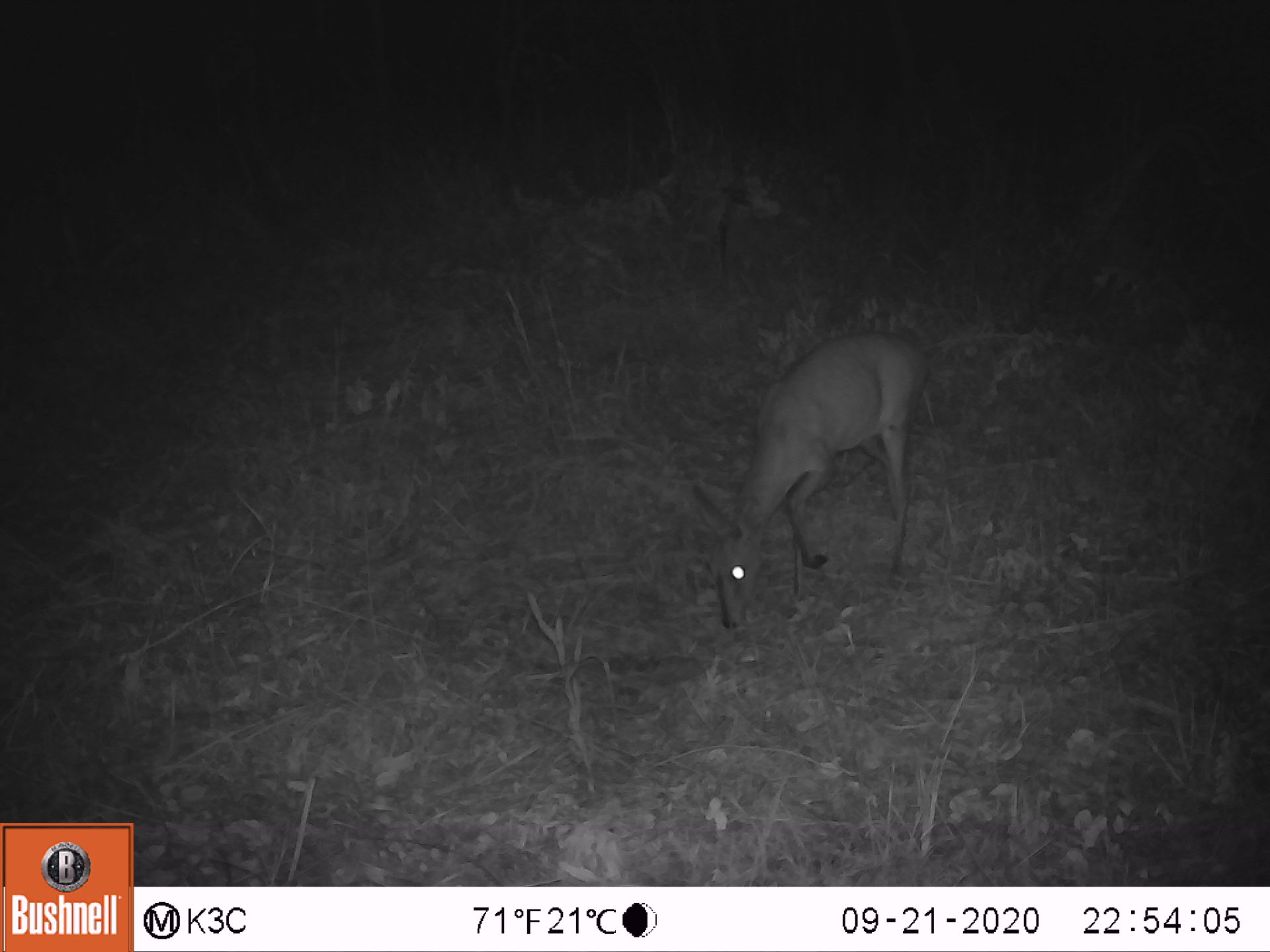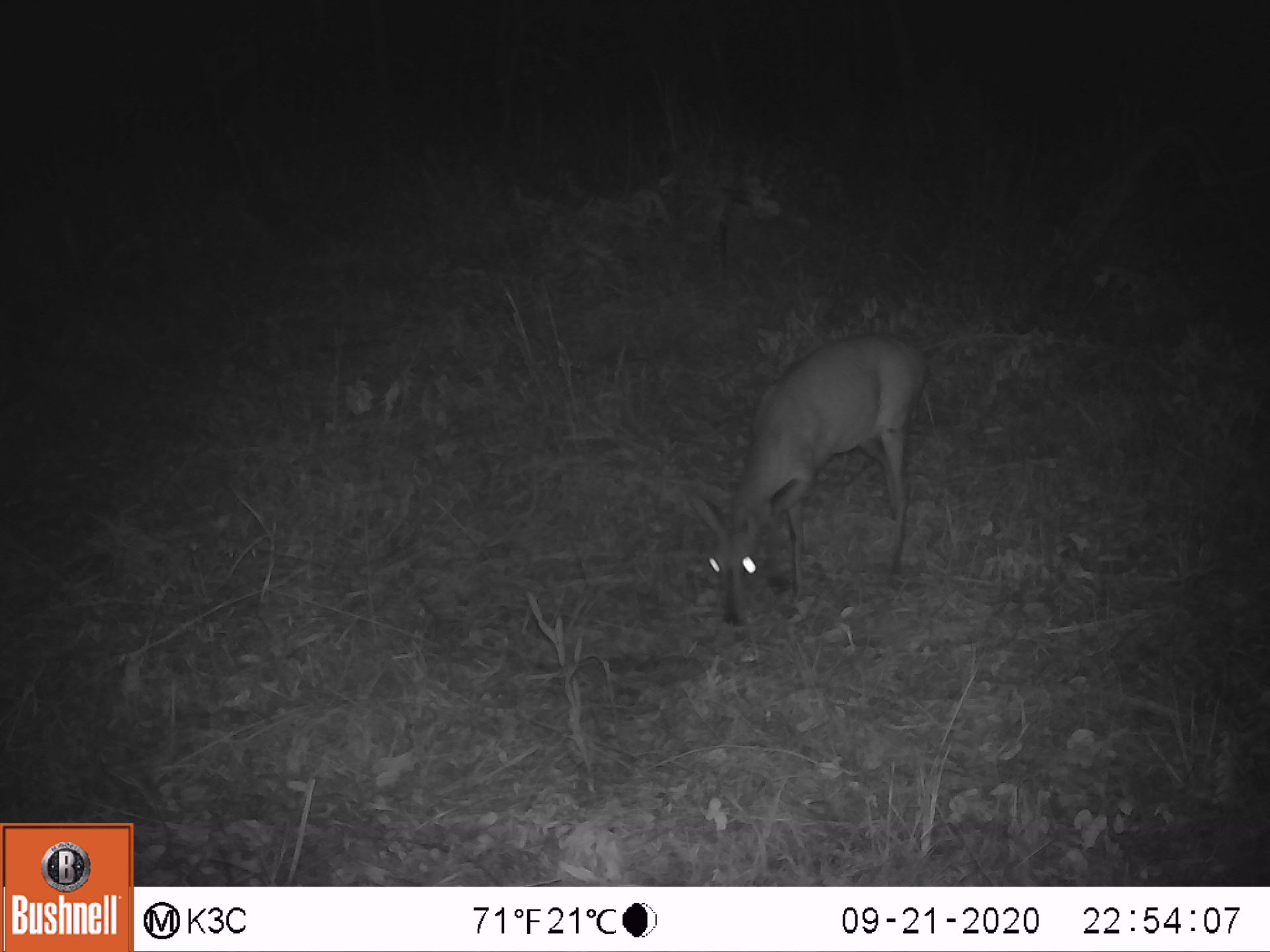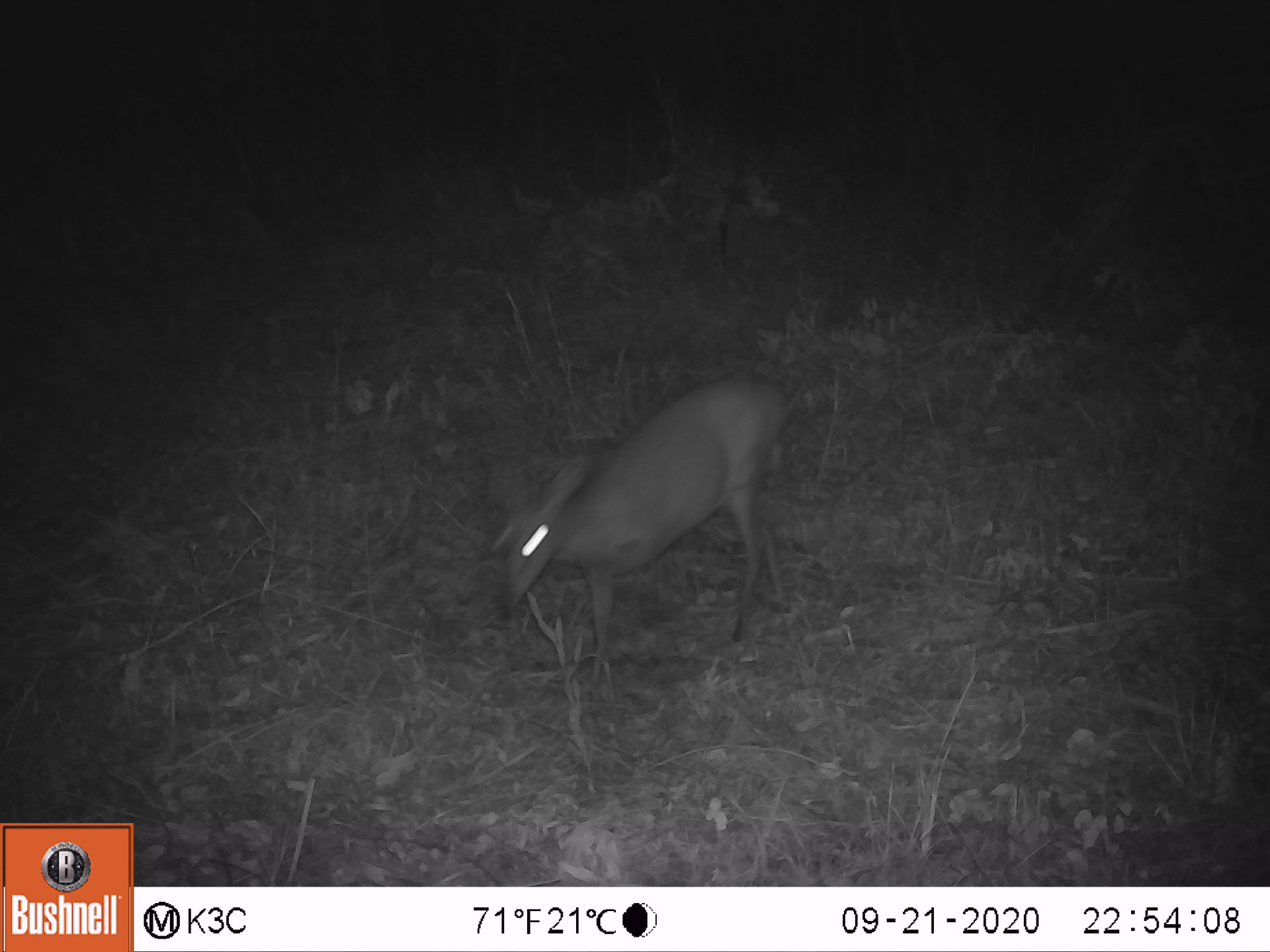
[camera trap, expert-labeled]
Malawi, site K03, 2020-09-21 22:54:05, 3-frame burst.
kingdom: Animalia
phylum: Chordata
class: Mammalia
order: Artiodactyla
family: Bovidae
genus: Sylvicapra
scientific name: Sylvicapra grimmia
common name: common duiker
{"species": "common duiker (Sylvicapra grimmia)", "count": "1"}